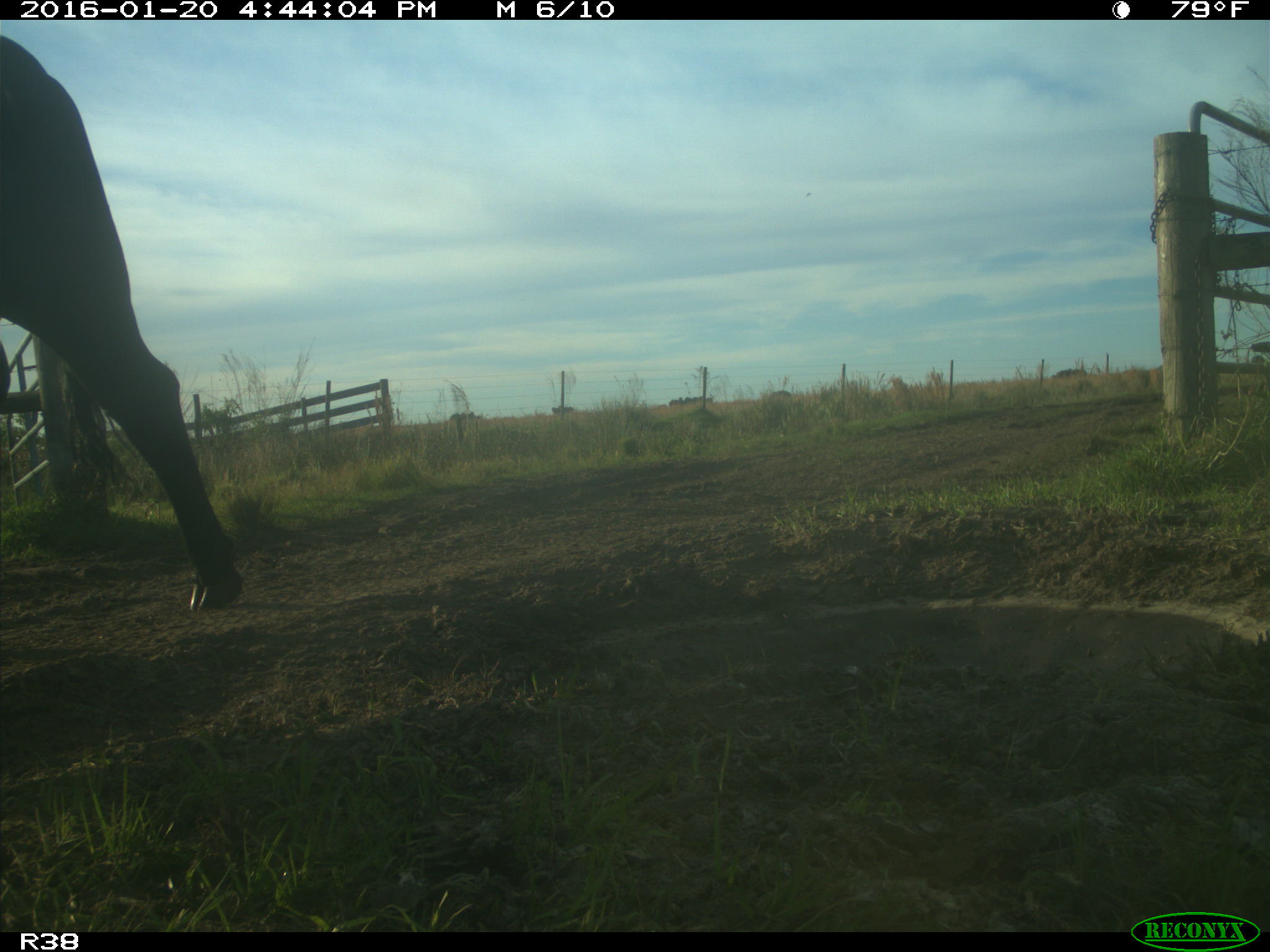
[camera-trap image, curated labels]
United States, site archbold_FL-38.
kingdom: Animalia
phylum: Chordata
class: Mammalia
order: Artiodactyla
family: Bovidae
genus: Bos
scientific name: Bos taurus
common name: domestic cow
Bos taurus (domestic cow).